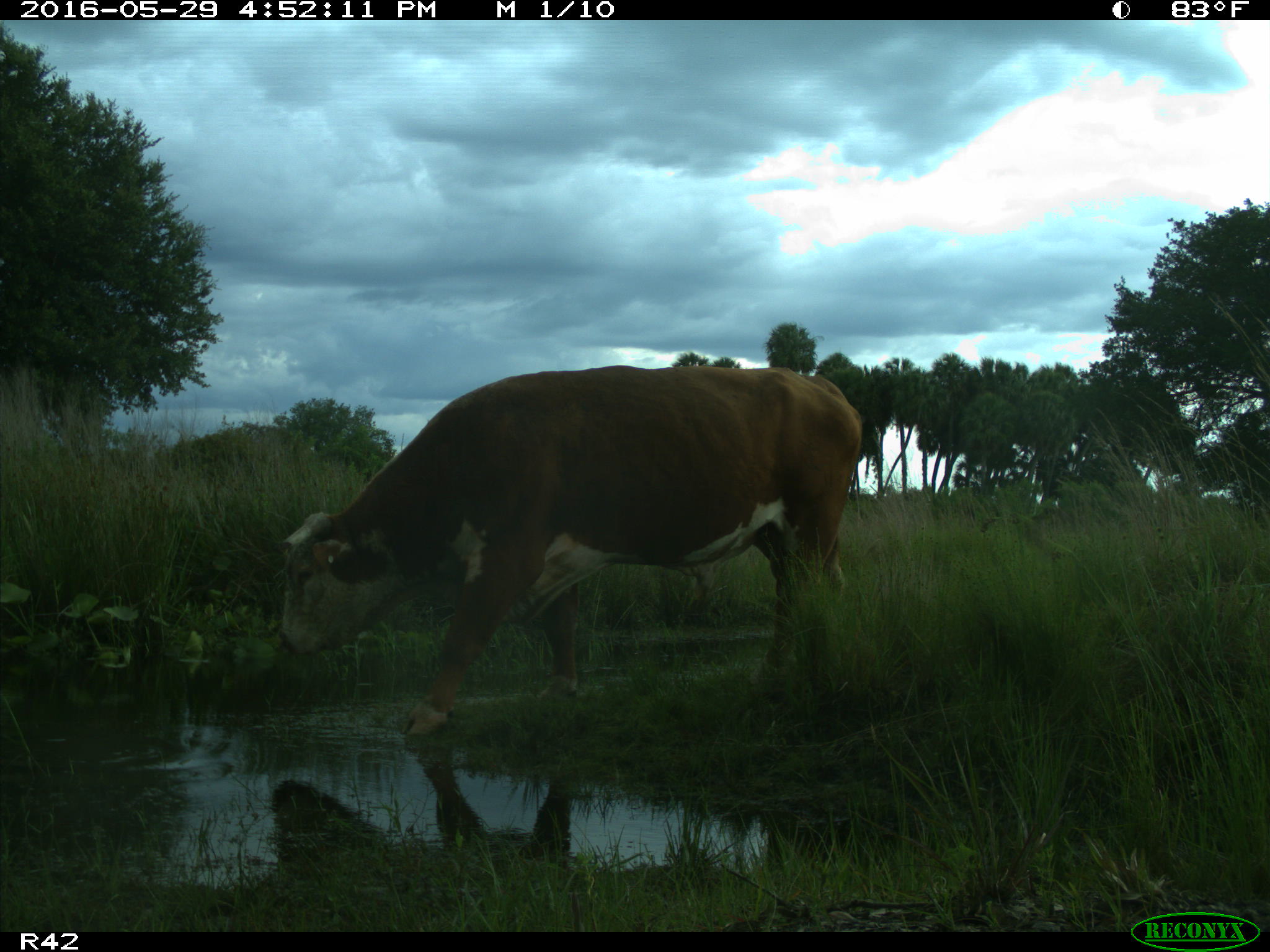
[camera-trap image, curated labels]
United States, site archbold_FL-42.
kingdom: Animalia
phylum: Chordata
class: Mammalia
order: Artiodactyla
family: Bovidae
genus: Bos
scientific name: Bos taurus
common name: domestic cow